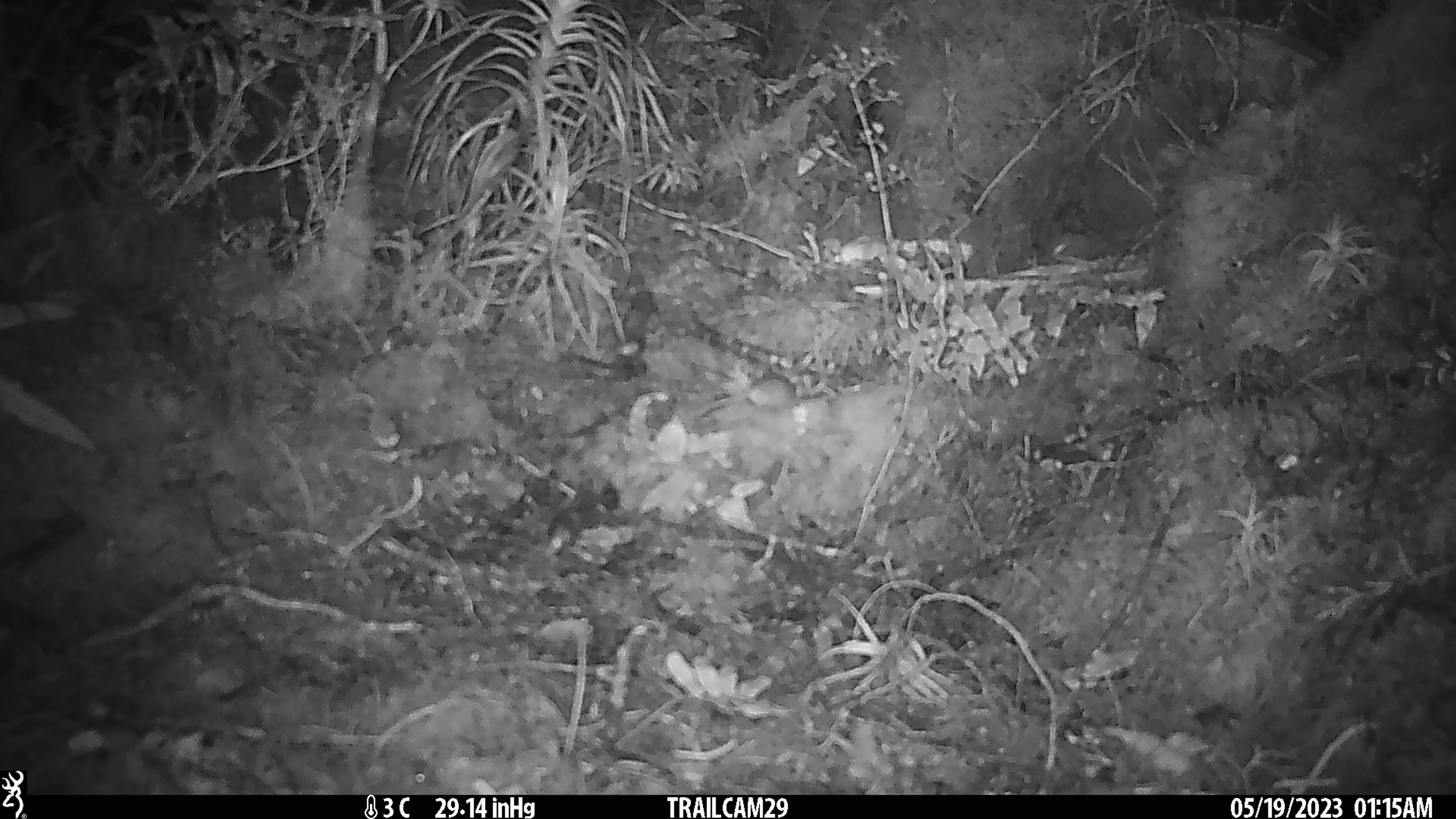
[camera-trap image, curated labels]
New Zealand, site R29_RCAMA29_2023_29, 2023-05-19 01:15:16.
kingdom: Animalia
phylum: Chordata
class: Mammalia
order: Rodentia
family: Muridae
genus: Mus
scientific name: Mus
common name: mouse